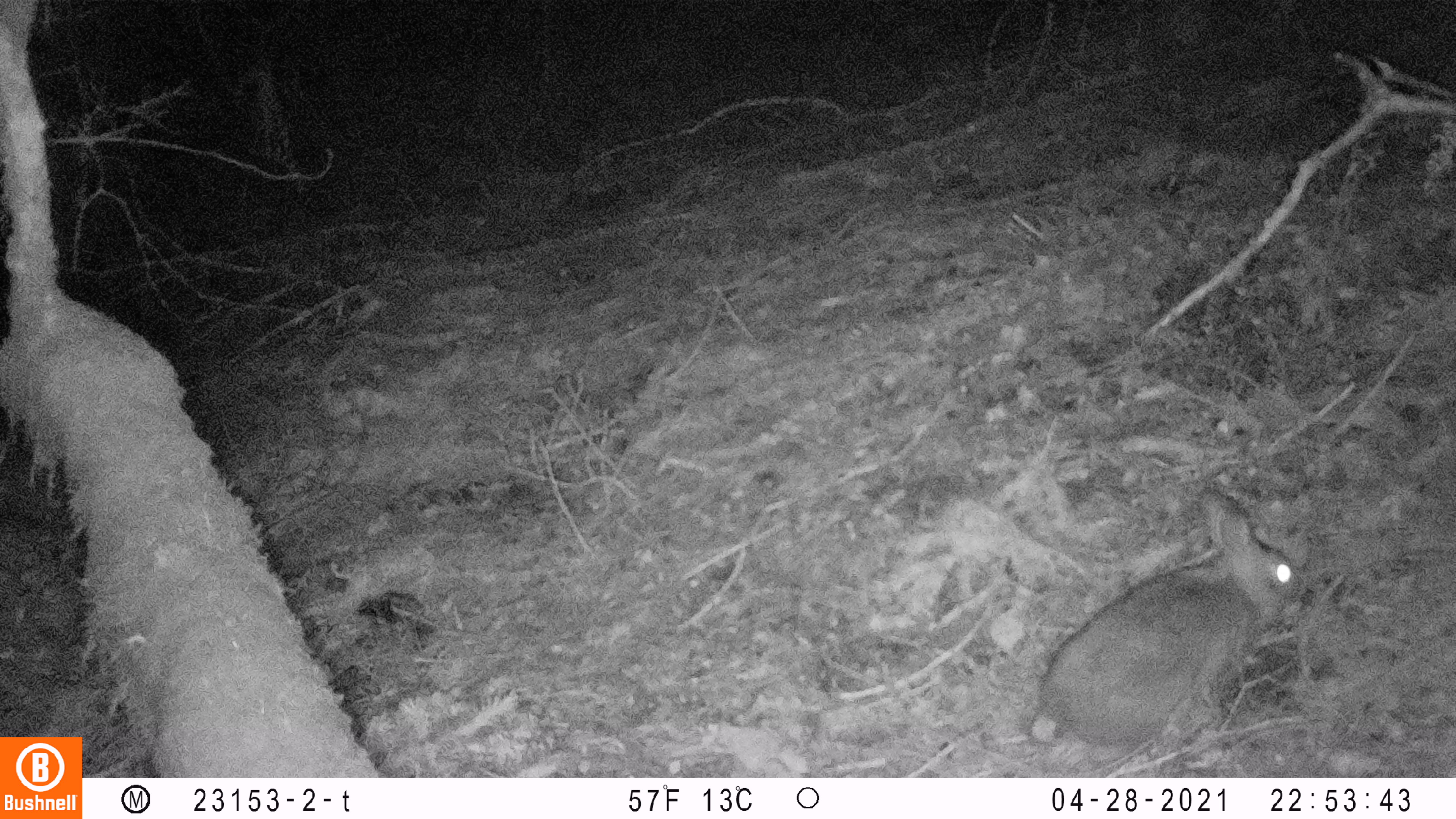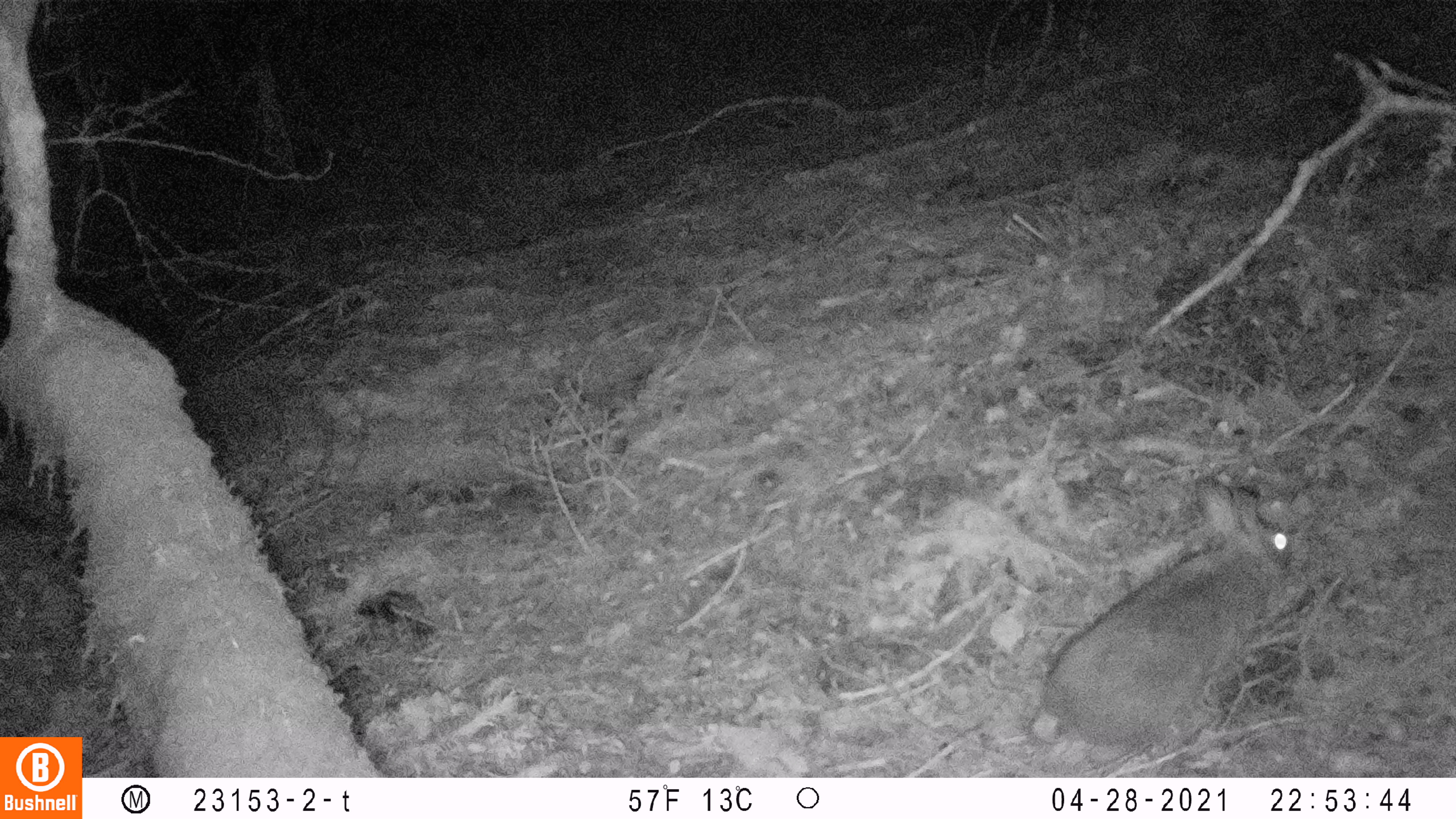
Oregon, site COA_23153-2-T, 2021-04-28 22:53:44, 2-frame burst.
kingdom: Animalia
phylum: Chordata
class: Mammalia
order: Lagomorpha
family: Leporidae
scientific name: Leporidae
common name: hares and rabbits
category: leporidae family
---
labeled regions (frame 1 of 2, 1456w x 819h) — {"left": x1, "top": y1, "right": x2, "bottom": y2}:
leporidae family: {"left": 1016, "top": 495, "right": 1307, "bottom": 755}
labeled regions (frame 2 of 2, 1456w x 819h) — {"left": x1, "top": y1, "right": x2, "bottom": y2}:
leporidae family: {"left": 1023, "top": 473, "right": 1299, "bottom": 761}